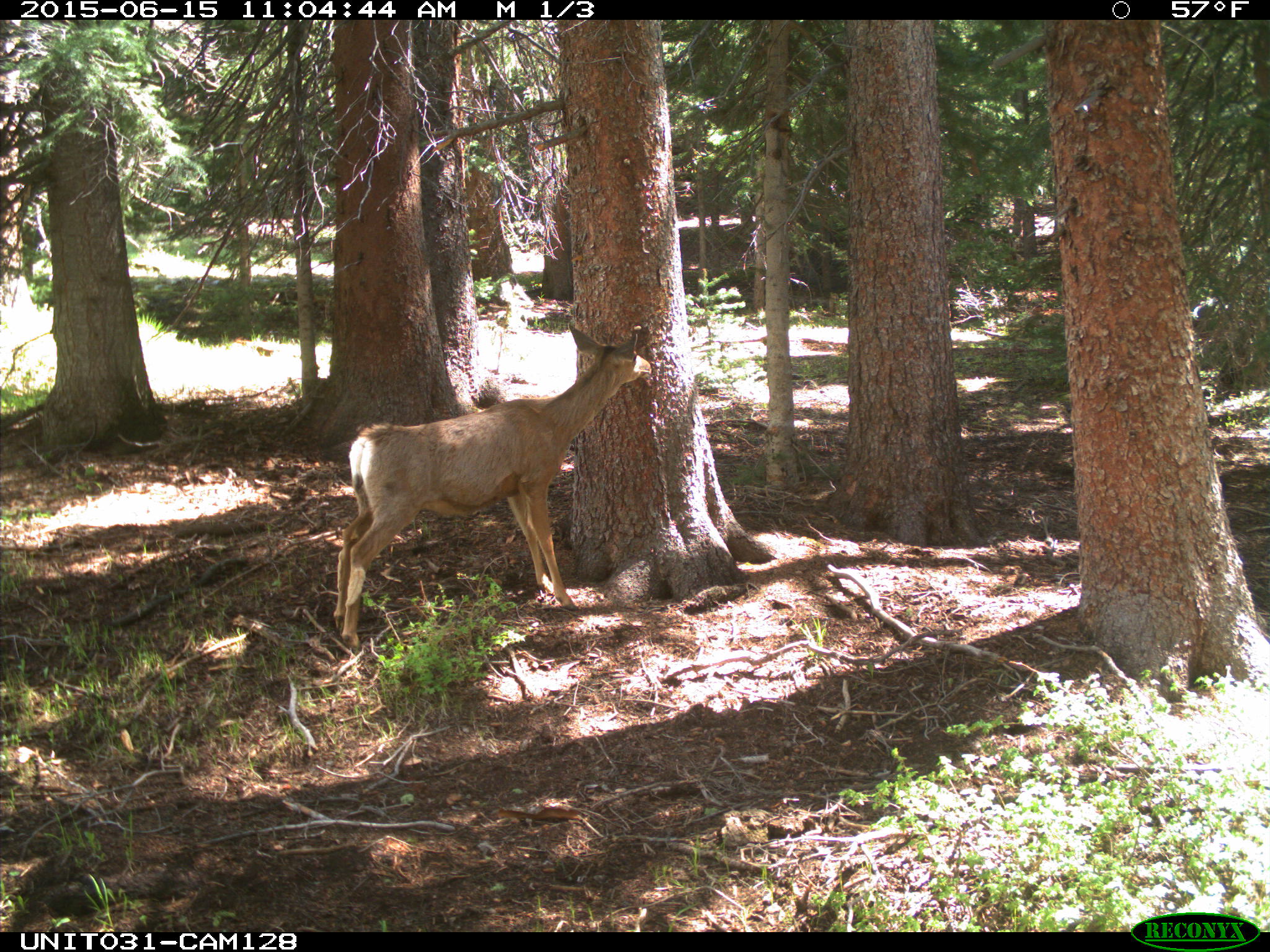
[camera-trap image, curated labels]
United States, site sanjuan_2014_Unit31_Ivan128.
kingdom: Animalia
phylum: Chordata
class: Mammalia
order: Artiodactyla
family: Cervidae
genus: Odocoileus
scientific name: Odocoileus hemionus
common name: mule deer